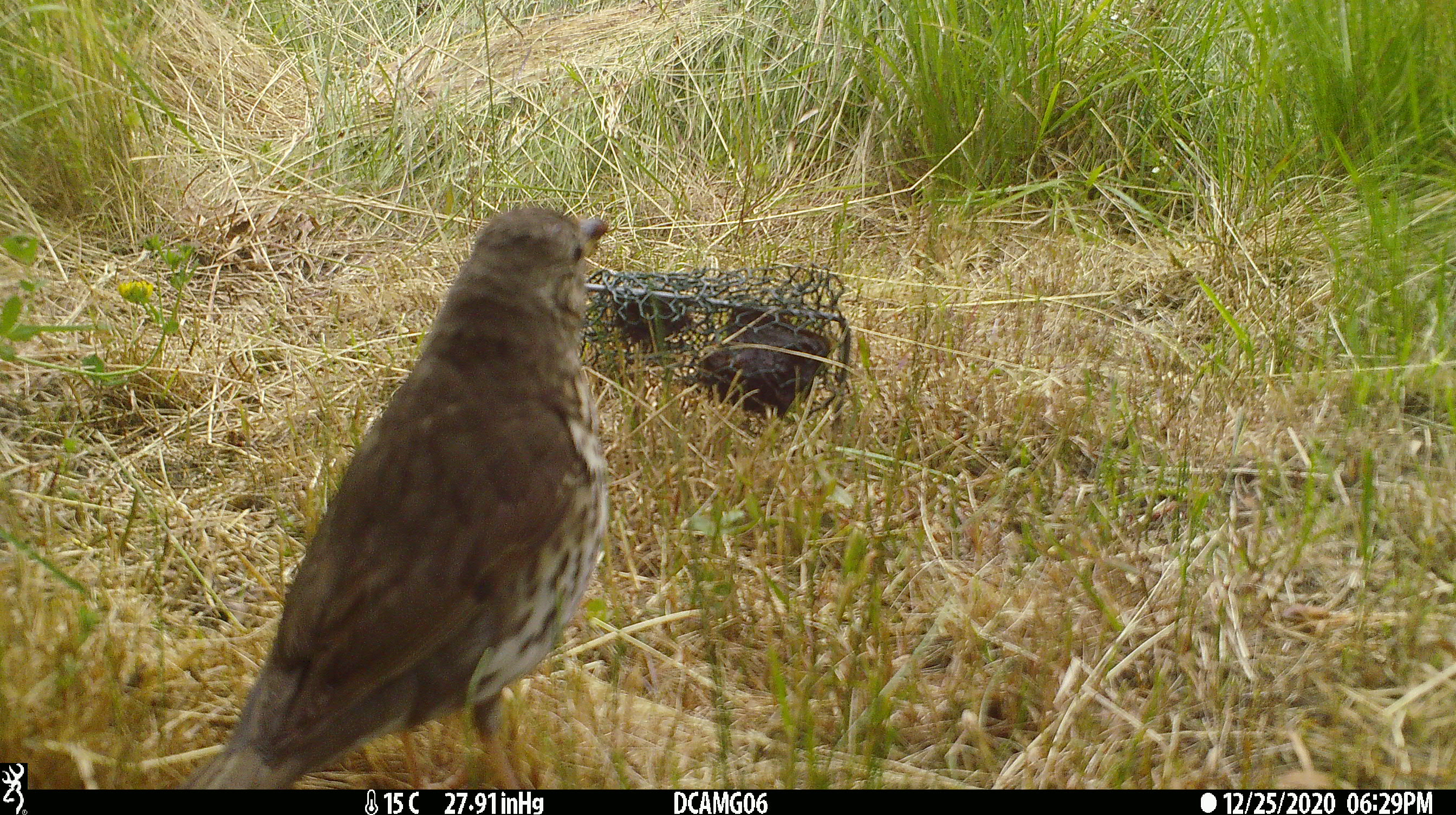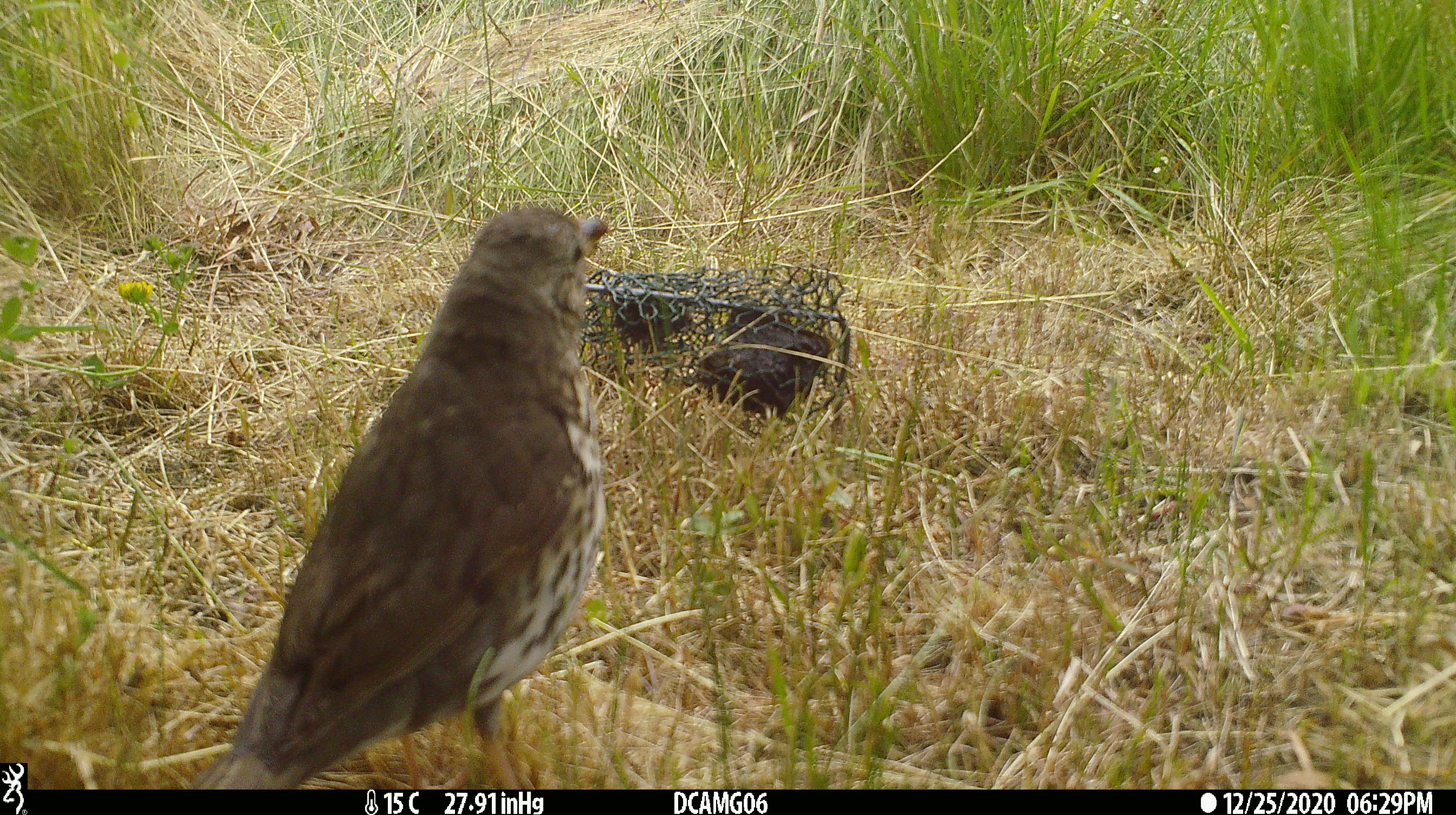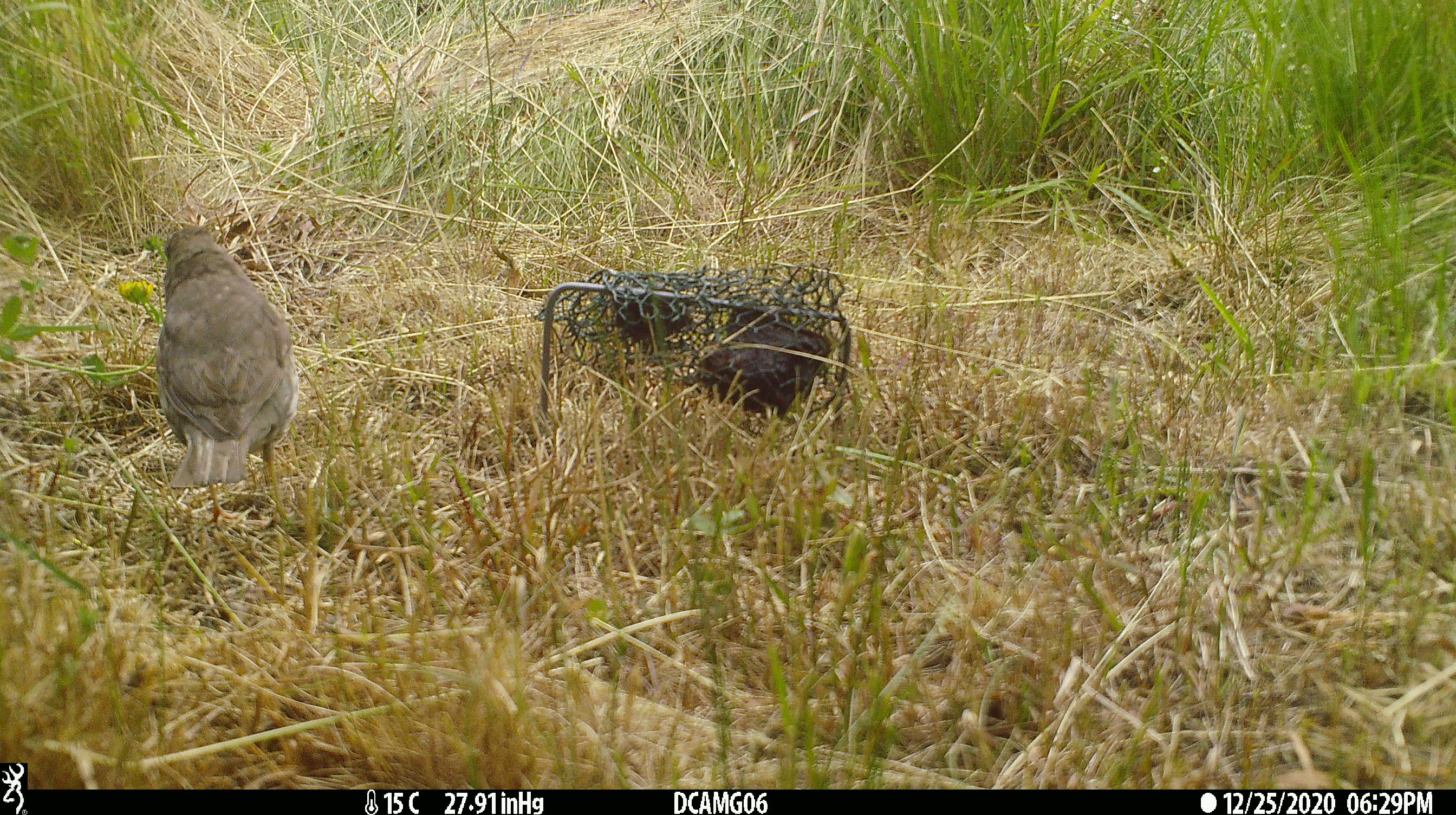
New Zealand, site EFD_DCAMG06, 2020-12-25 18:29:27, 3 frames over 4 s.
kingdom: Animalia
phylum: Chordata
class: Aves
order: Passeriformes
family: Turdidae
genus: Turdus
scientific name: Turdus philomelos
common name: song thrush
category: thrush